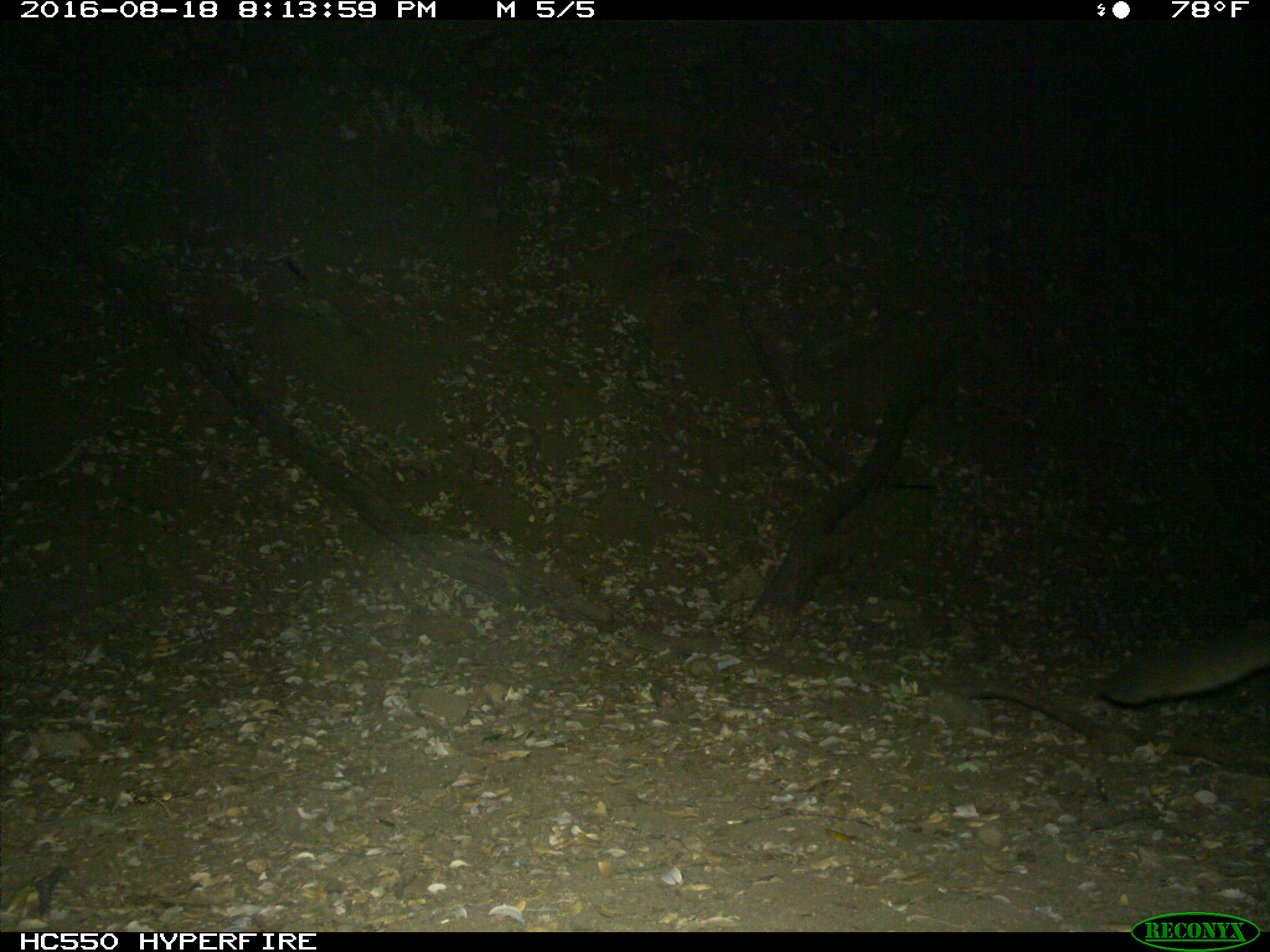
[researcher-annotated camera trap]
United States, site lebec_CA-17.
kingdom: Animalia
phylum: Chordata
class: Mammalia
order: Carnivora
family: Felidae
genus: Puma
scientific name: Puma concolor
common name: mountain lion